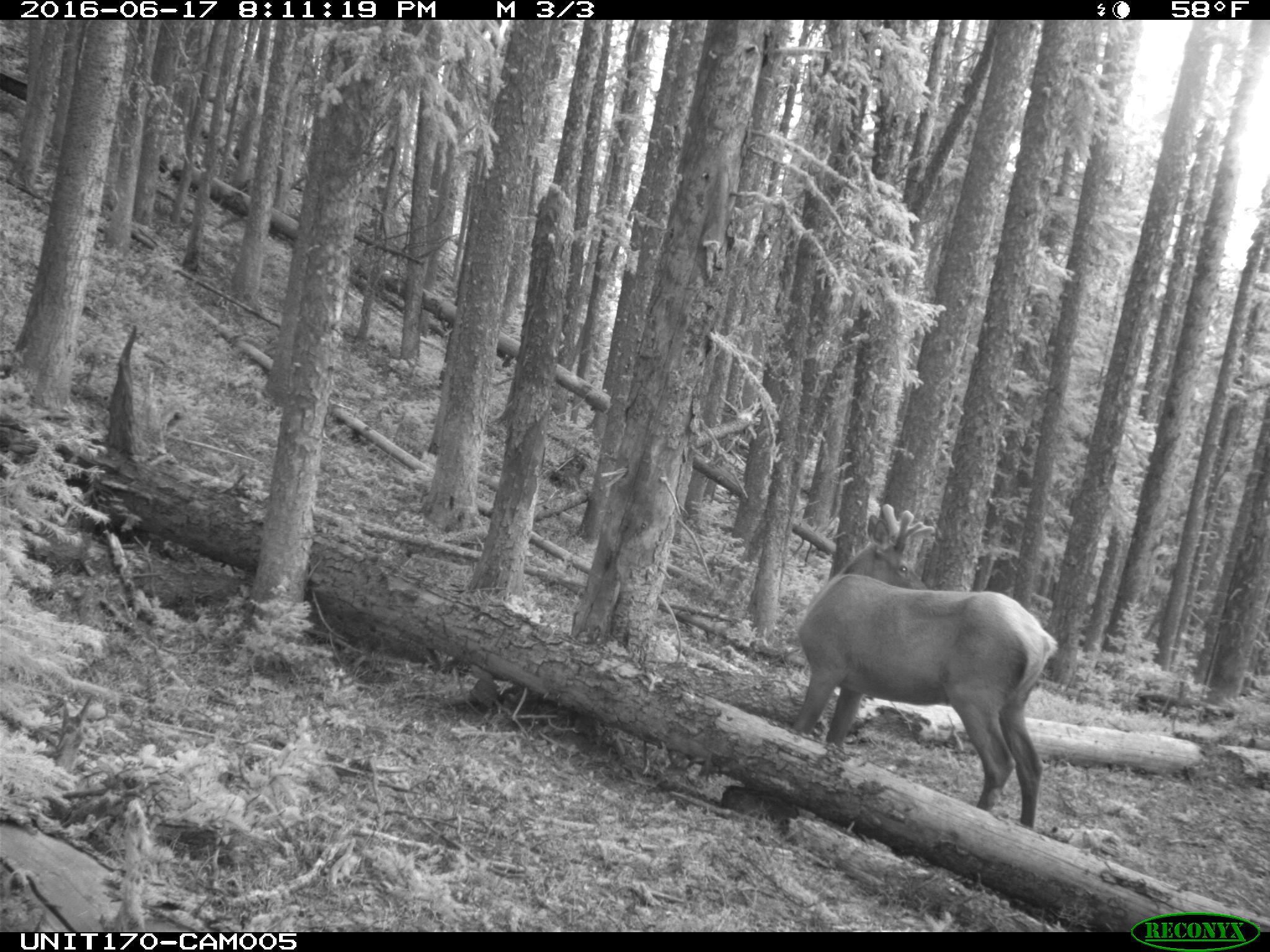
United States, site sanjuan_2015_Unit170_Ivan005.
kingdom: Animalia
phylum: Chordata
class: Mammalia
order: Artiodactyla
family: Cervidae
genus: Cervus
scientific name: Cervus elaphus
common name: red deer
Cervus elaphus (red deer).